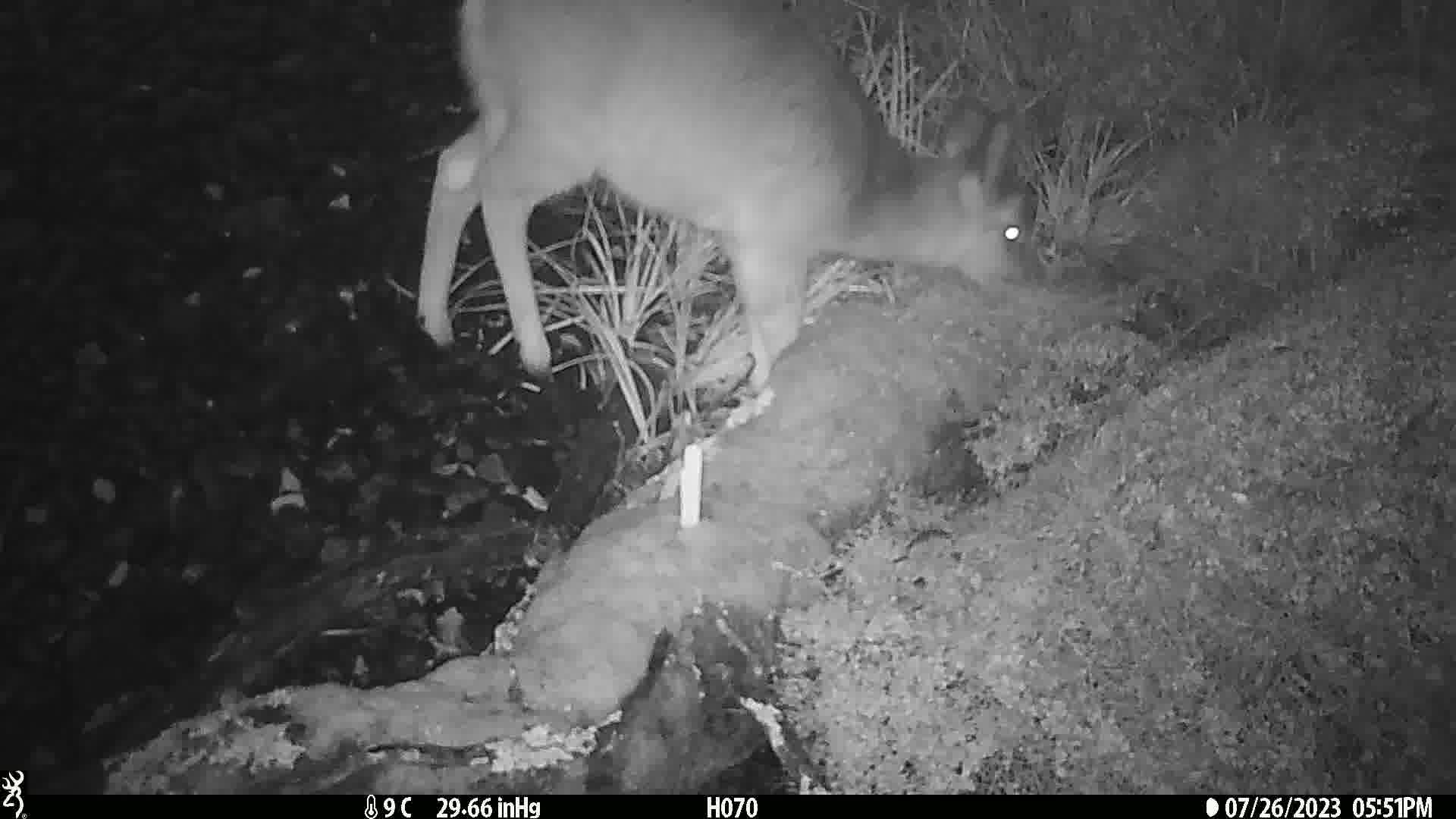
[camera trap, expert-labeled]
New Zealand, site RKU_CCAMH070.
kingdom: Animalia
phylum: Chordata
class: Mammalia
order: Artiodactyla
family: Cervidae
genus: Odocoileus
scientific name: Odocoileus virginianus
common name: white-tailed deer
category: white tailed deer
White tailed deer (white-tailed deer) (Odocoileus virginianus).